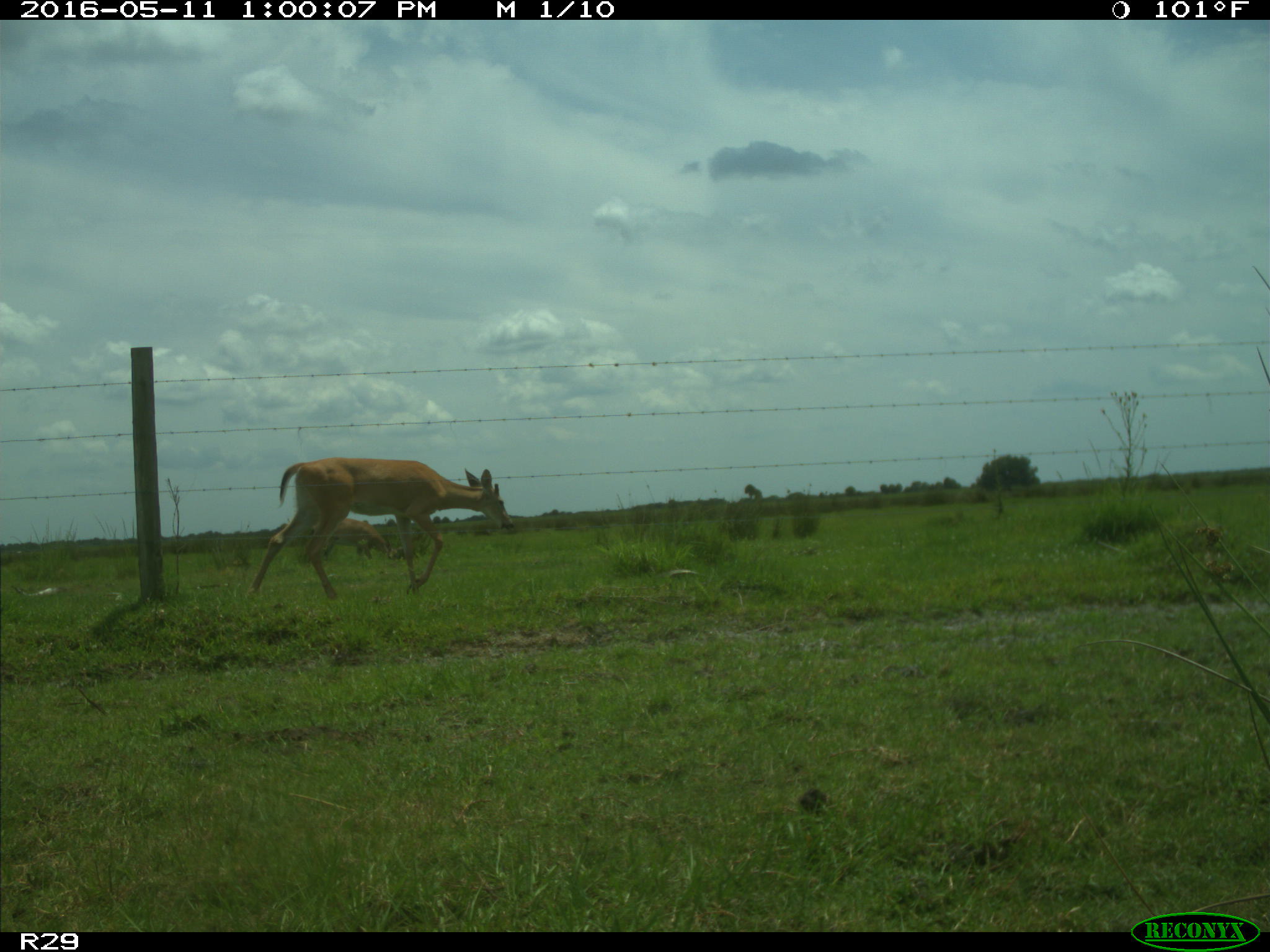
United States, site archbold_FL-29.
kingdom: Animalia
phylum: Chordata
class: Mammalia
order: Artiodactyla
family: Cervidae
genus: Odocoileus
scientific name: Odocoileus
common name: deer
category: unidentified deer